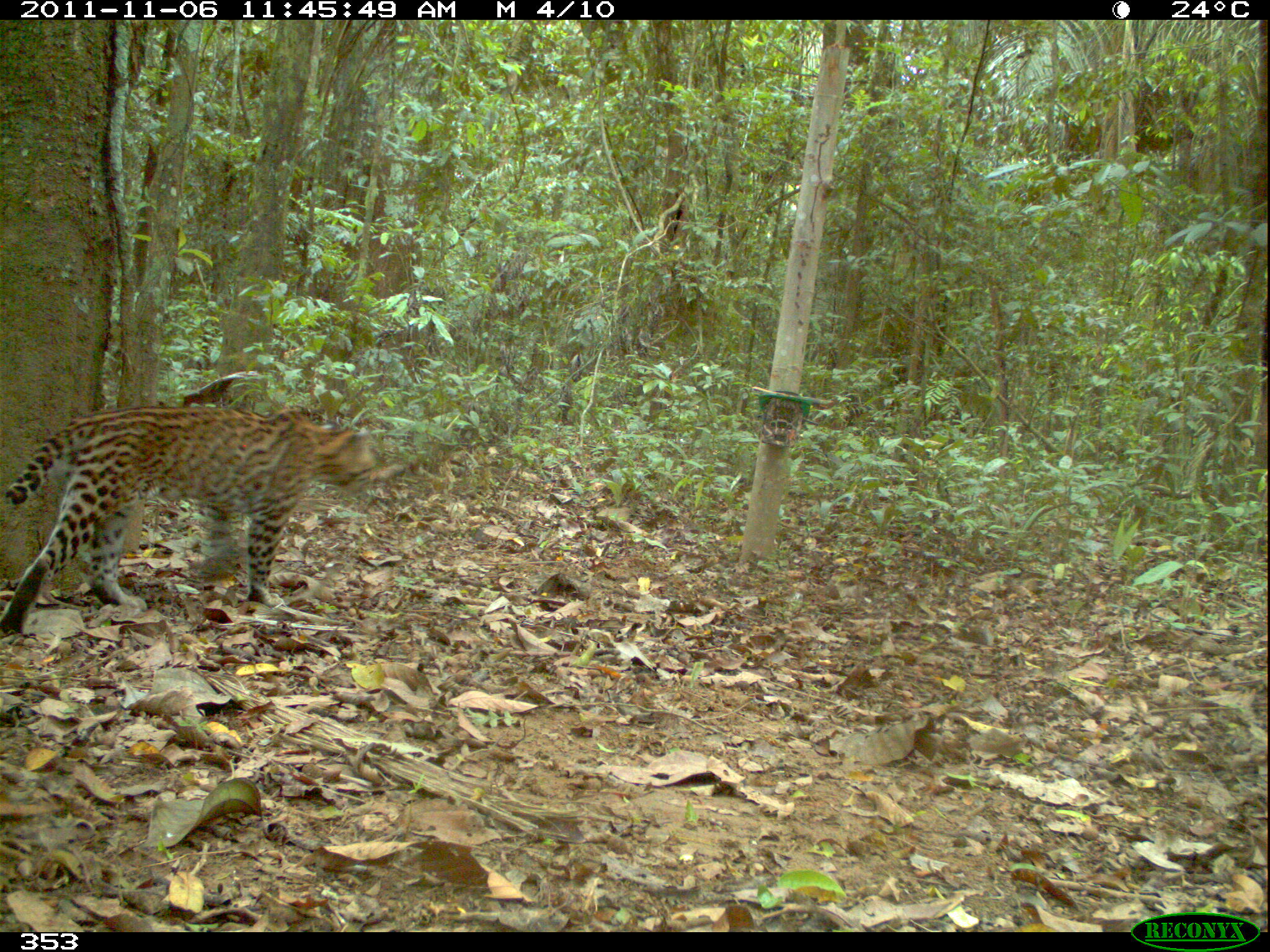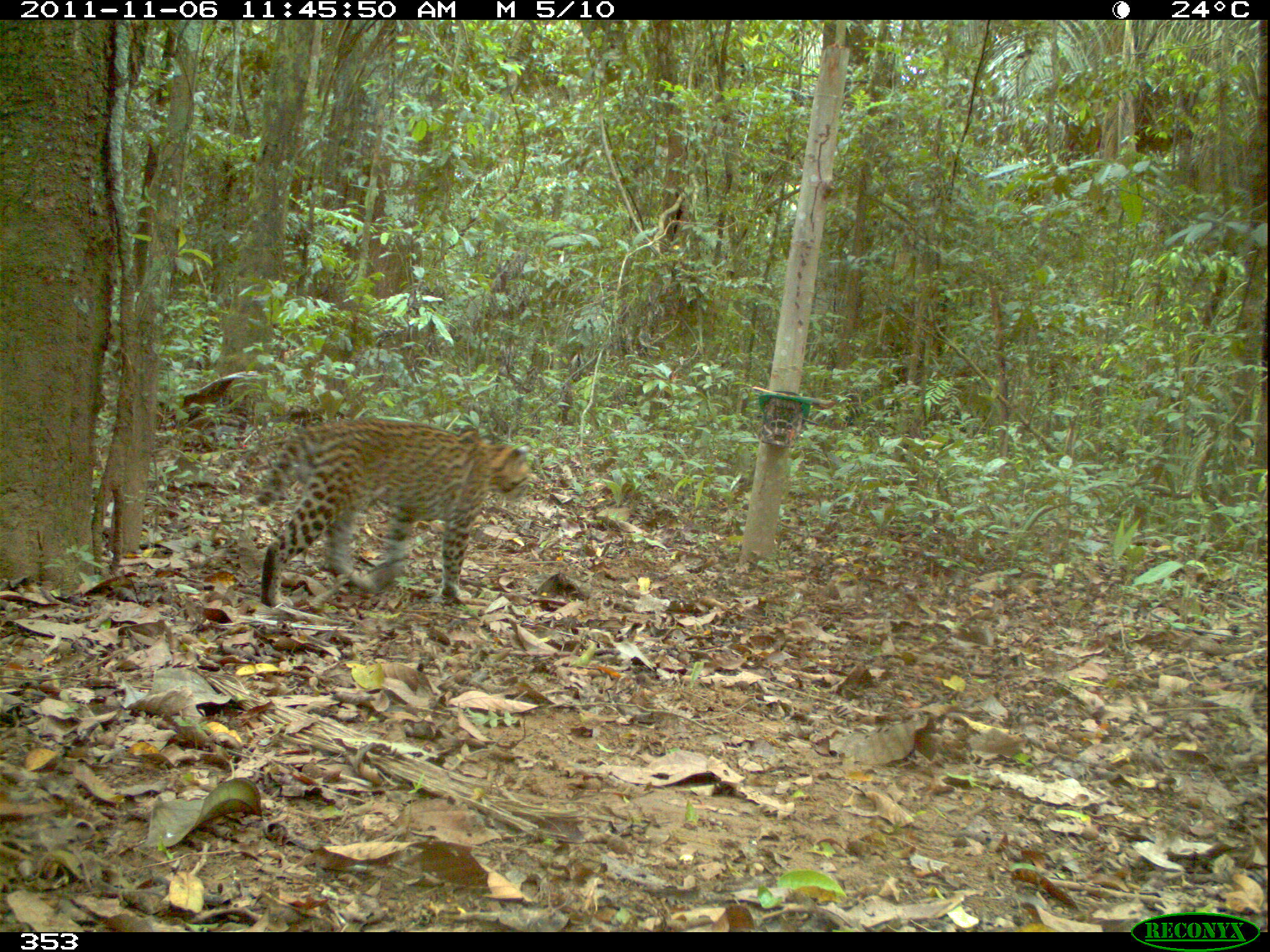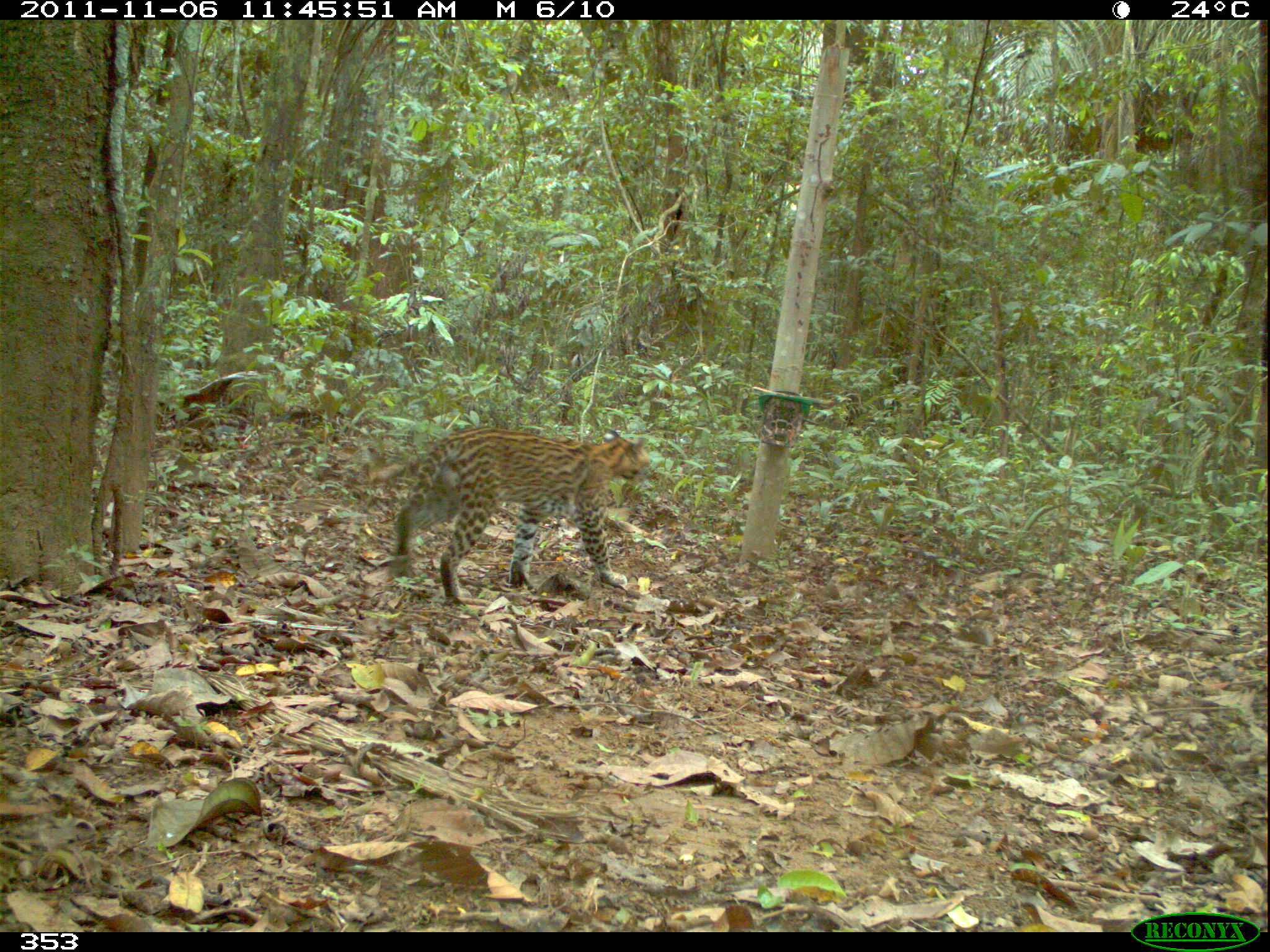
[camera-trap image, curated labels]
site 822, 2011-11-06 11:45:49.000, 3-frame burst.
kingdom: Animalia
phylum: Chordata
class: Mammalia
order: Carnivora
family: Felidae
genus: Leopardus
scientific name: Leopardus pardalis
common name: ocelot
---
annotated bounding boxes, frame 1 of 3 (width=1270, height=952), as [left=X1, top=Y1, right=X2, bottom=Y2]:
leopardus pardalis: [left=0, top=404, right=380, bottom=636]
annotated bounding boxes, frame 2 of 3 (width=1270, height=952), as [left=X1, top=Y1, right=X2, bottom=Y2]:
leopardus pardalis: [left=251, top=412, right=540, bottom=605]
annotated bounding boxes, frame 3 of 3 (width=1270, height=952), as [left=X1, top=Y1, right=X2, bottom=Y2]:
leopardus pardalis: [left=393, top=427, right=652, bottom=606]